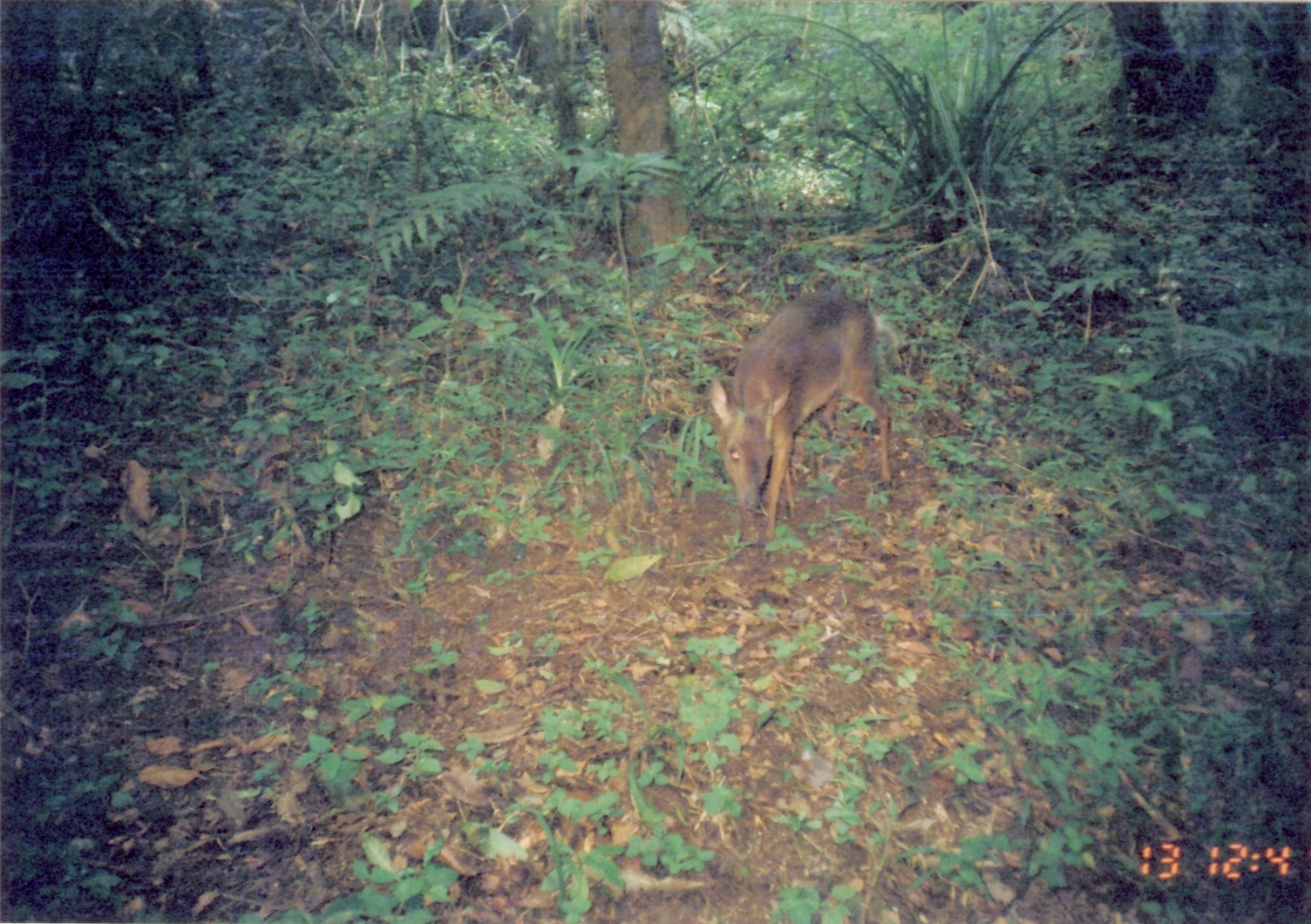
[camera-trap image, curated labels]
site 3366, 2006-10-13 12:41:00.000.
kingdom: Animalia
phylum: Chordata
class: Mammalia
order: Artiodactyla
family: Bovidae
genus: Nesotragus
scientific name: Nesotragus moschatus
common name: suni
Nesotragus moschatus (suni), count 1.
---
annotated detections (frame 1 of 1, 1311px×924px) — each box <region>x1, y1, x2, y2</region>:
nesotragus moschatus: <region>704, 286, 893, 538</region>